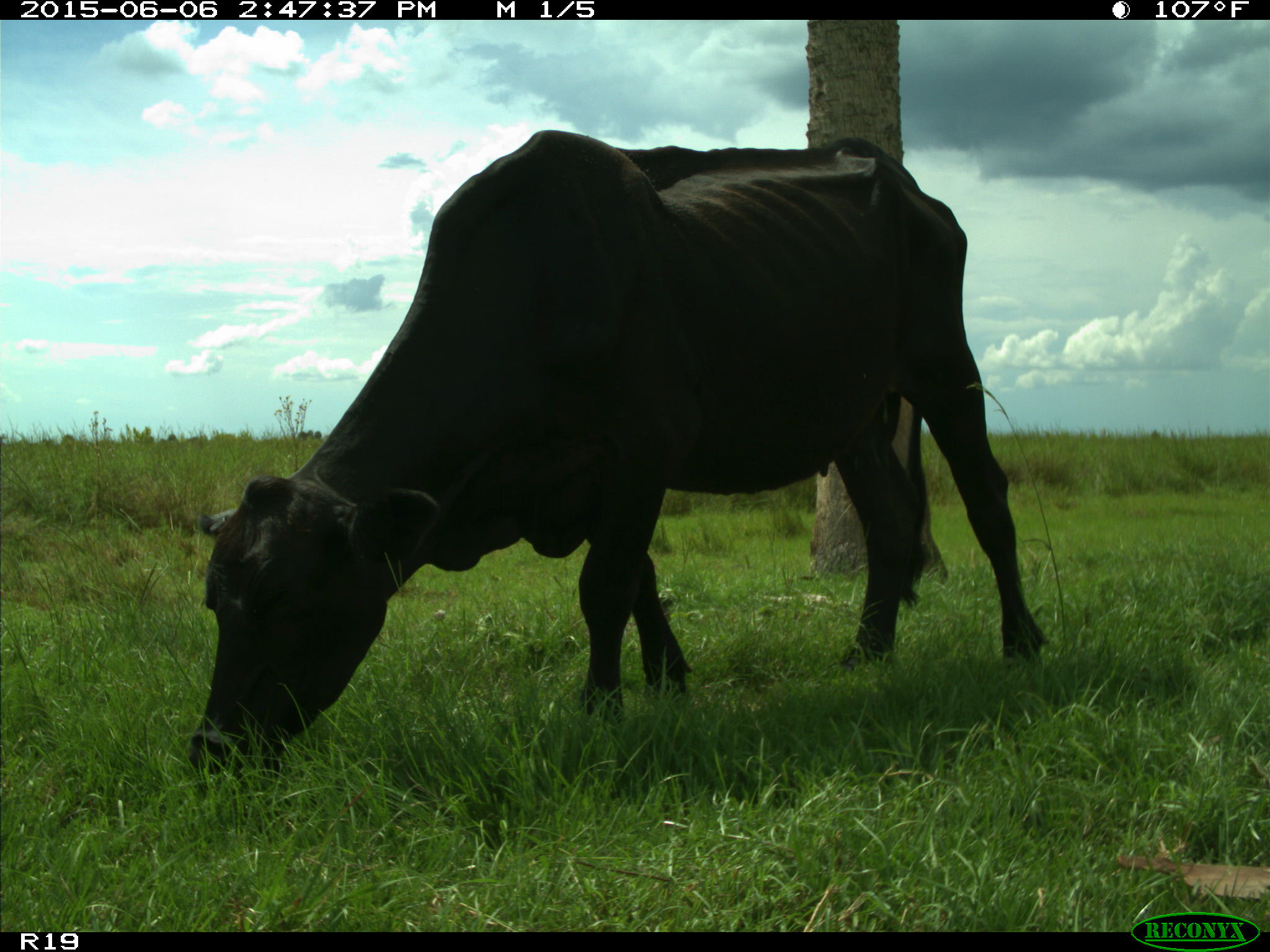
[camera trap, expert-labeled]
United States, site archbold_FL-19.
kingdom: Animalia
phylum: Chordata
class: Mammalia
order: Artiodactyla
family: Bovidae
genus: Bos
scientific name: Bos taurus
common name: domestic cow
Bos taurus (domestic cow).